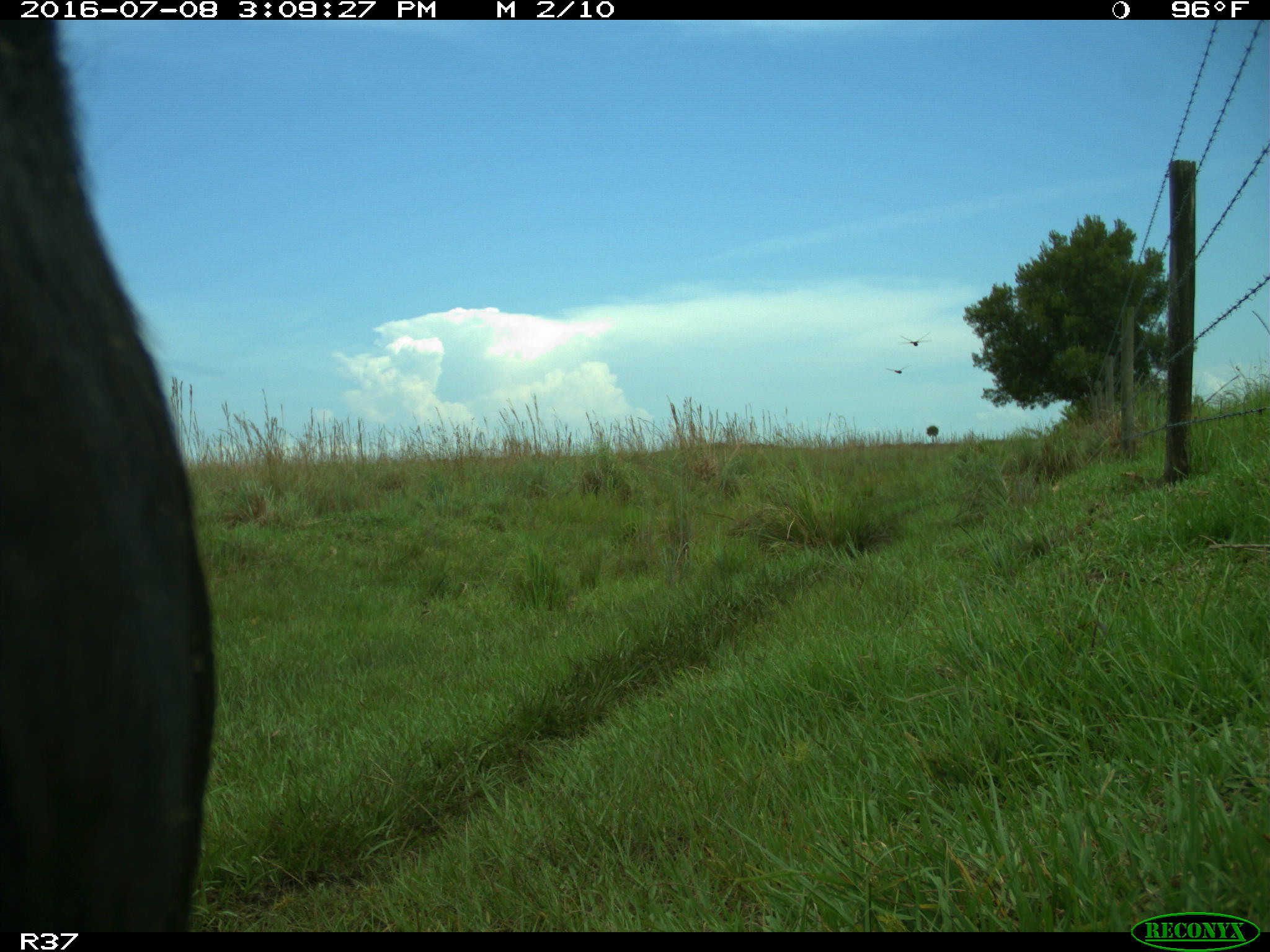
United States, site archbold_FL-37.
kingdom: Animalia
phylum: Chordata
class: Mammalia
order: Artiodactyla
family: Bovidae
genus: Bos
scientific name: Bos taurus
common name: domestic cow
Bos taurus (domestic cow).